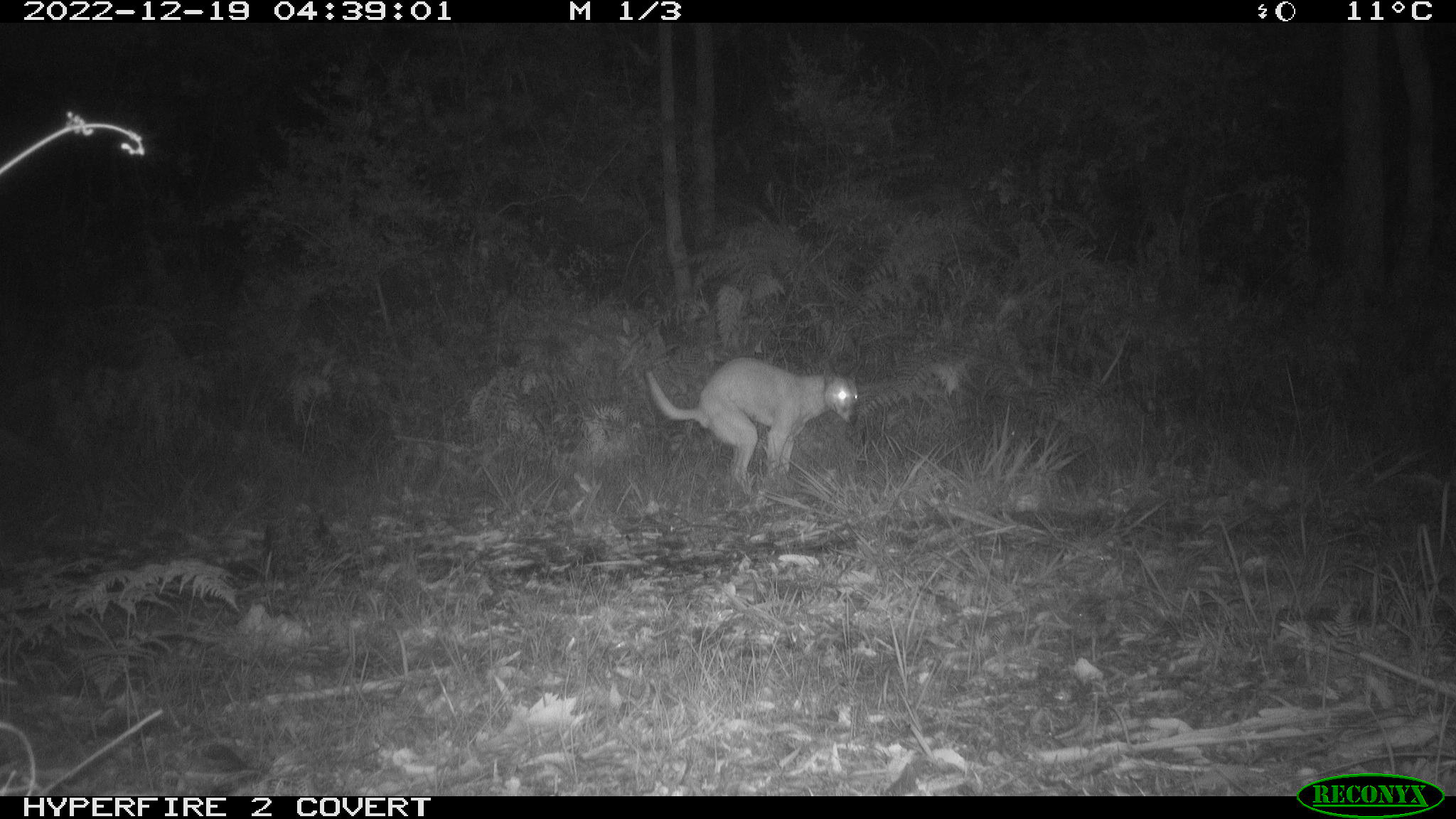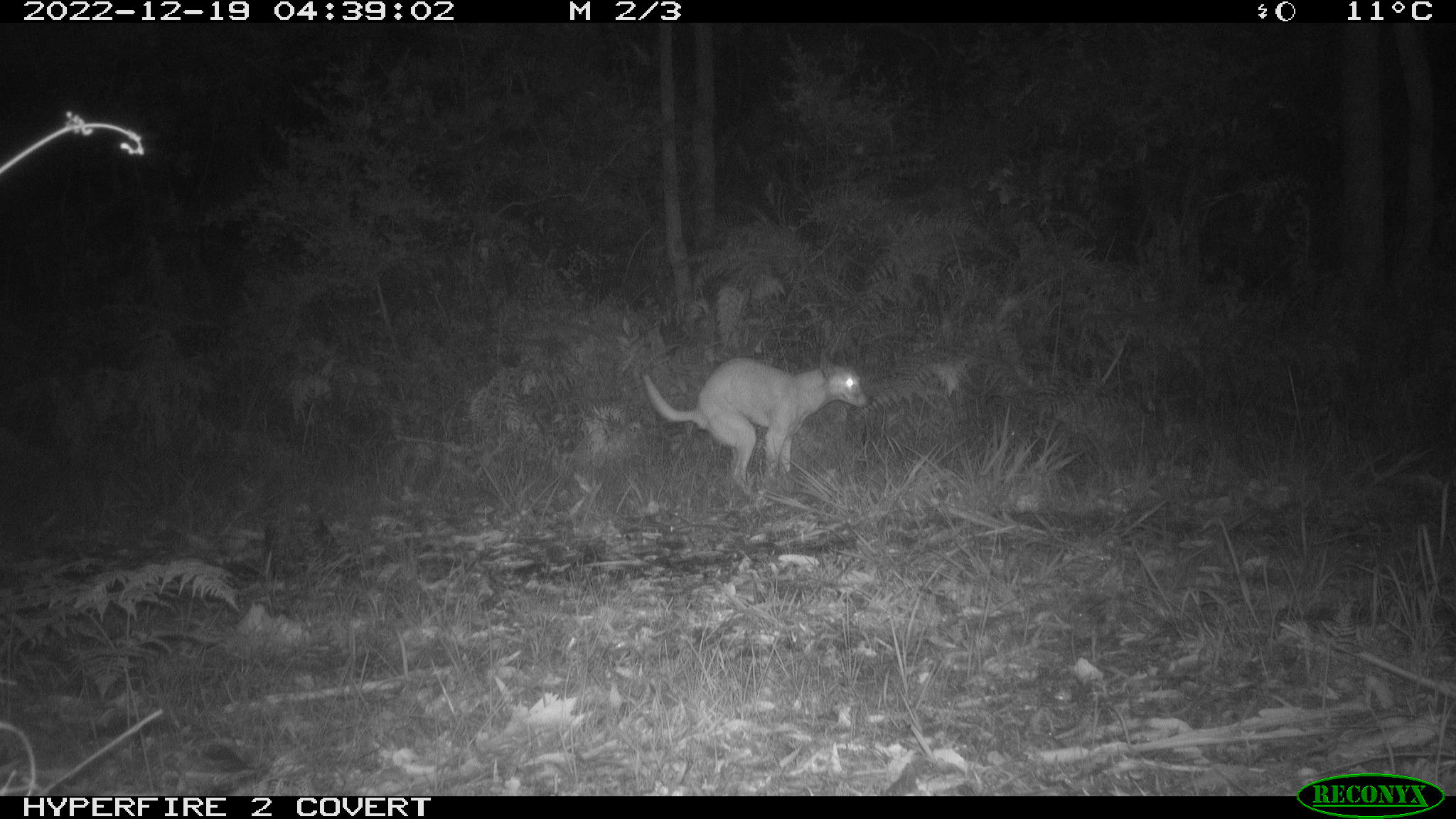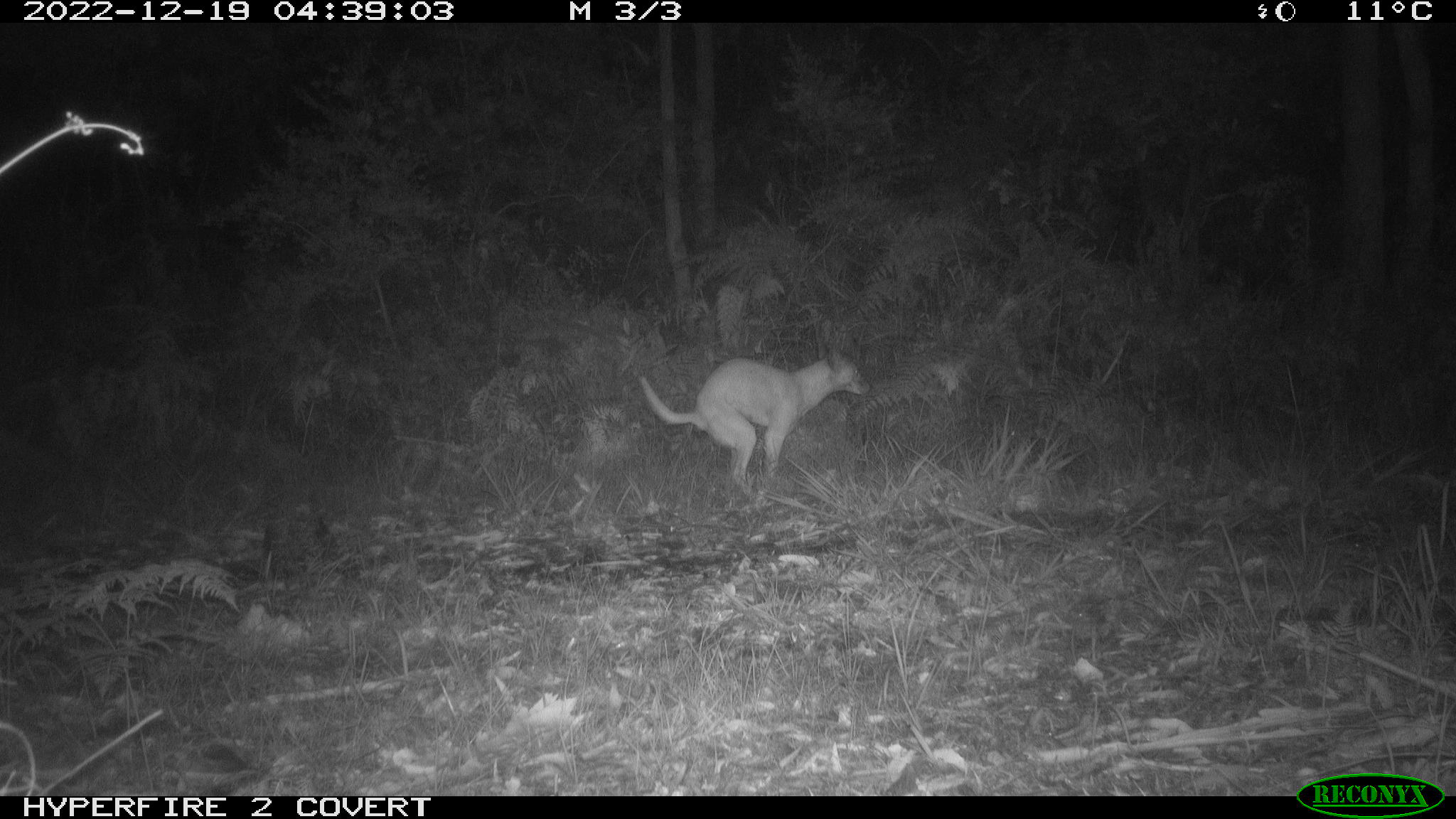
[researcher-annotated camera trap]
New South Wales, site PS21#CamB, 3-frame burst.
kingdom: Animalia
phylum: Chordata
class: Mammalia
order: Carnivora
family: Canidae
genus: Canis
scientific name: Canis familiaris dingo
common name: dingo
Dingo (Canis familiaris dingo).